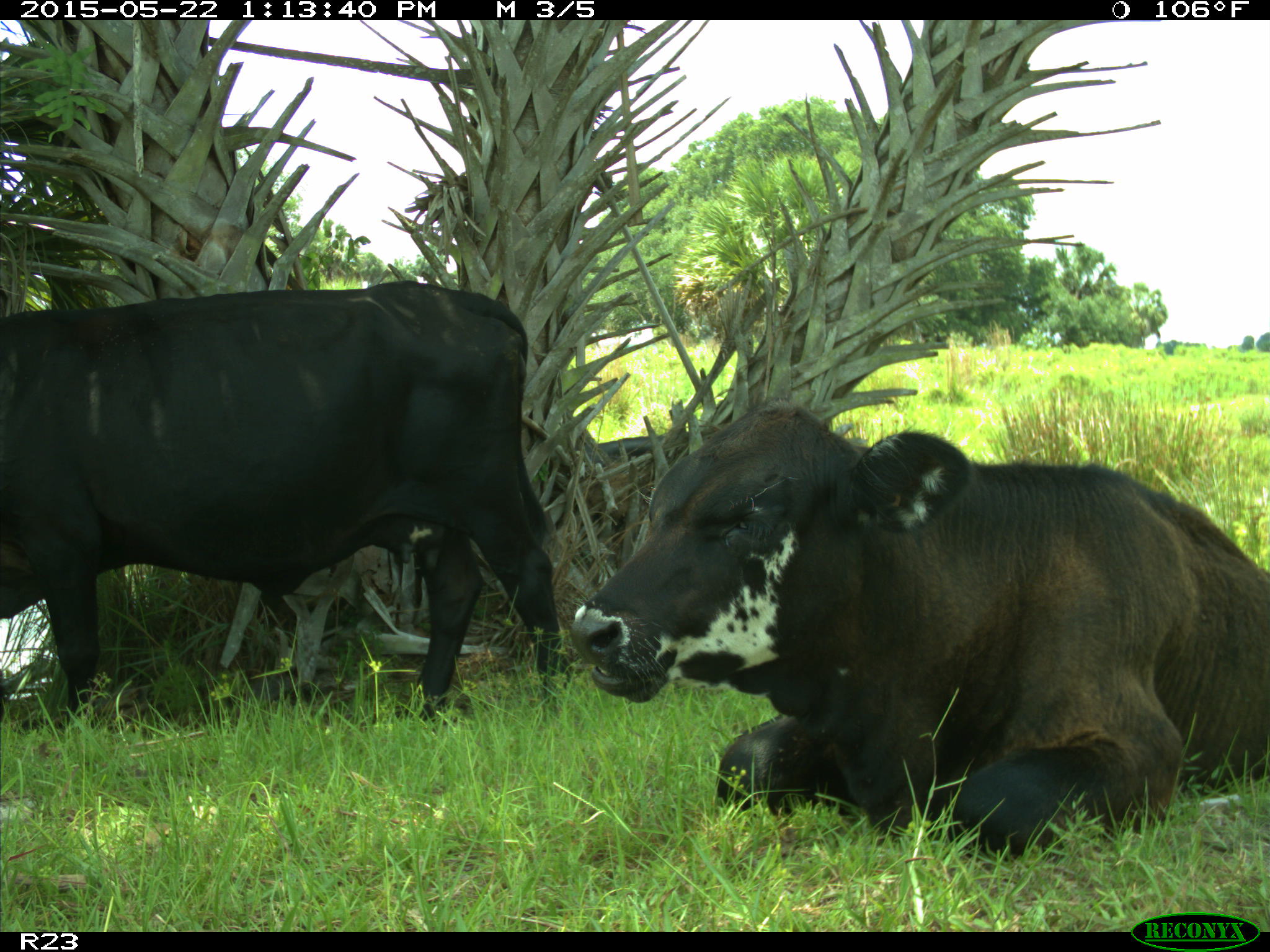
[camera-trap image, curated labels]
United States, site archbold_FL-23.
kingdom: Animalia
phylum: Chordata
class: Mammalia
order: Artiodactyla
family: Bovidae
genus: Bos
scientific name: Bos taurus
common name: domestic cow